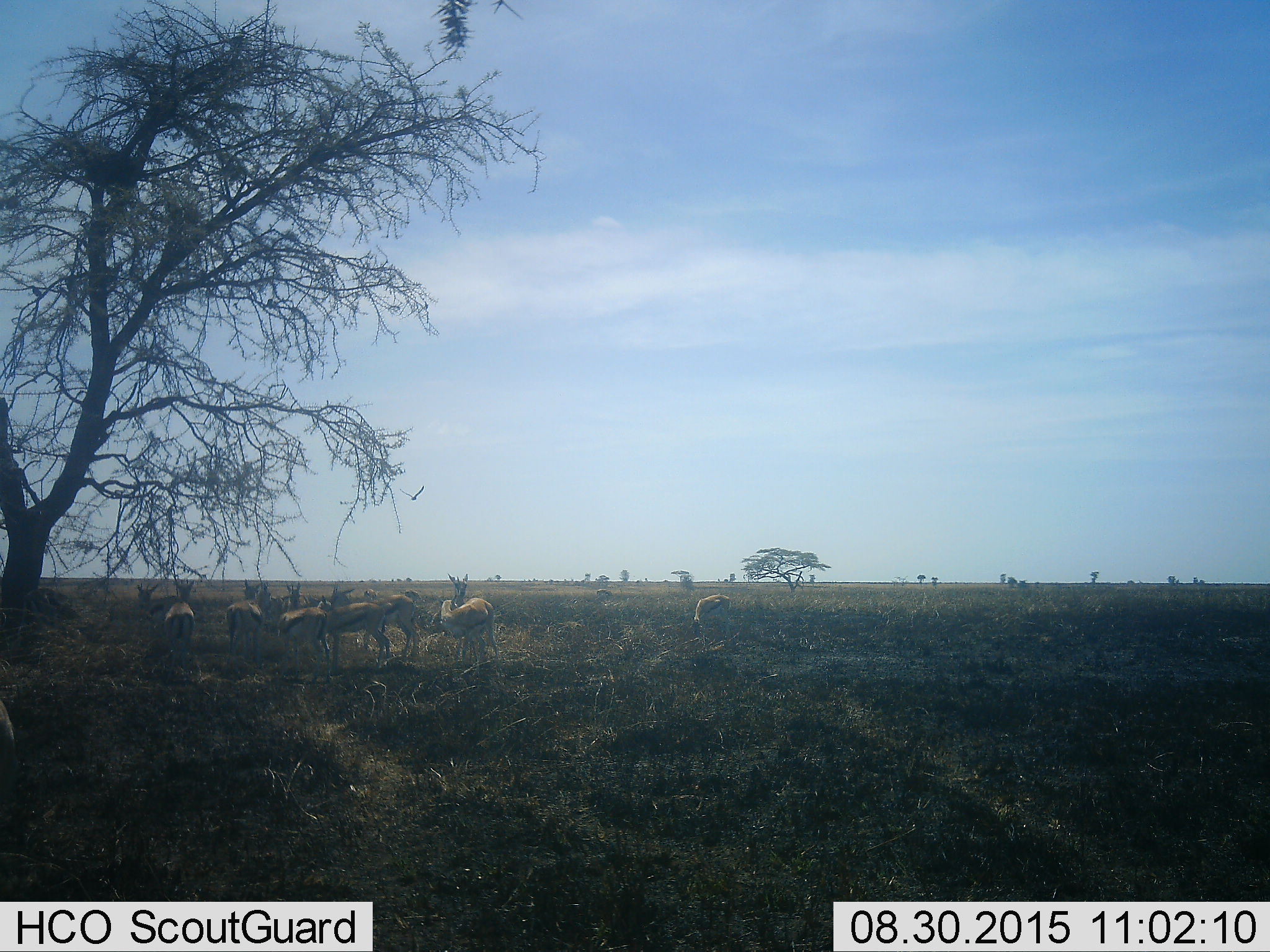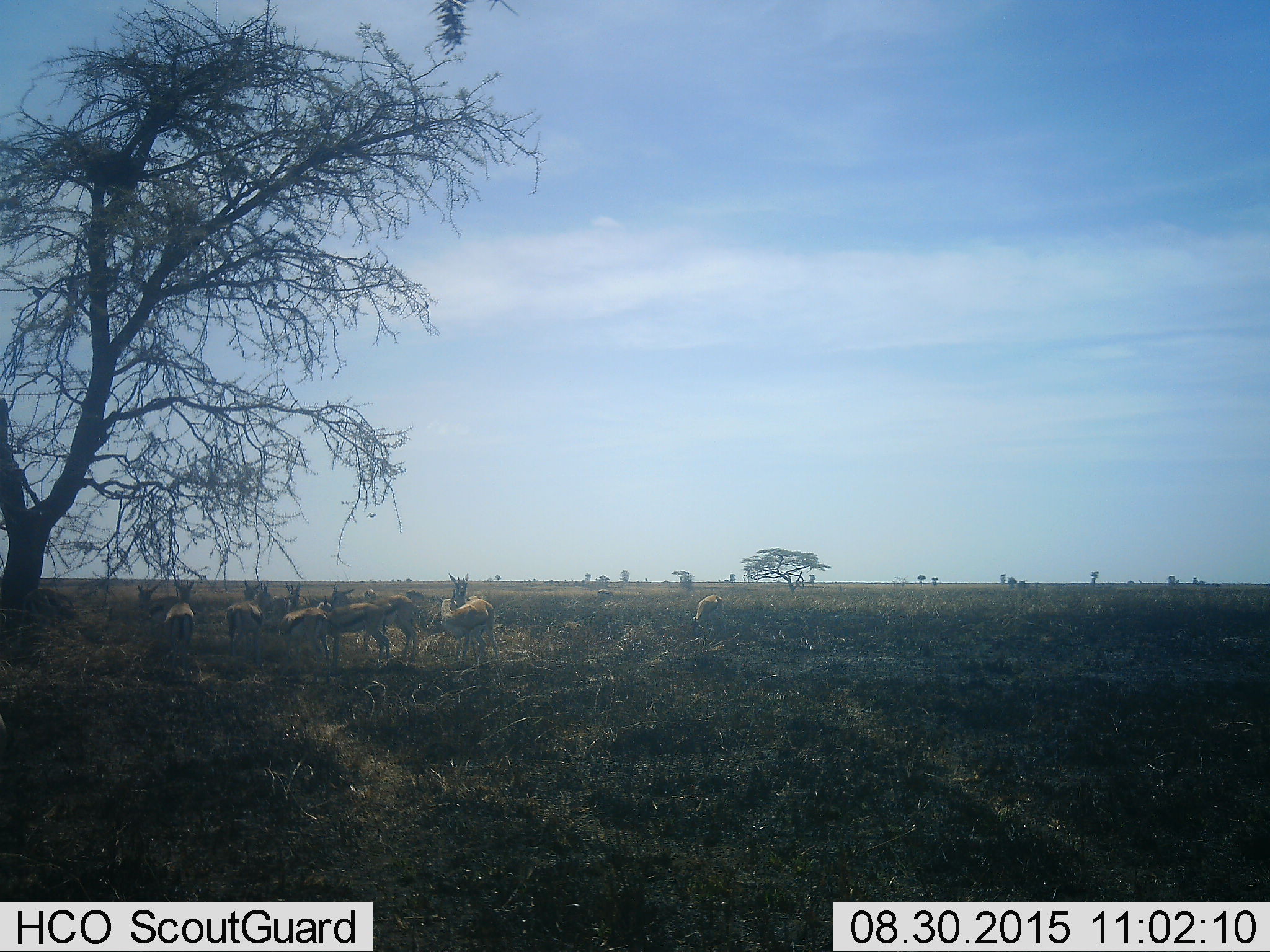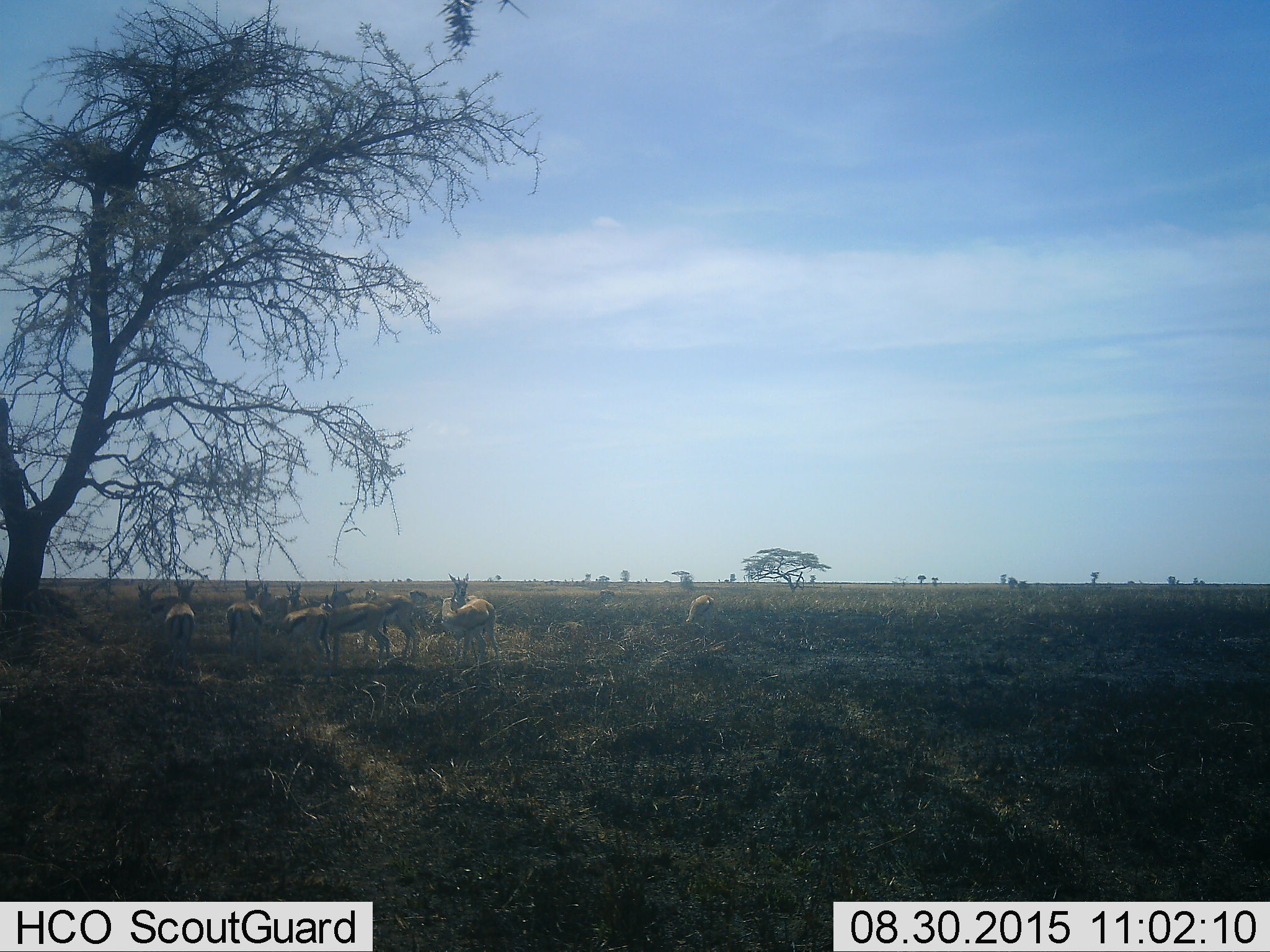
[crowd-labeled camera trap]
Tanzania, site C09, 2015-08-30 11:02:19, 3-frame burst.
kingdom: Animalia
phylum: Chordata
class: Mammalia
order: Artiodactyla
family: Bovidae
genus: Eudorcas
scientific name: Eudorcas thomsonii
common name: thomson's gazelle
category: gazellethomsons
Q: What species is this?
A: Gazellethomsons (thomson's gazelle) (Eudorcas thomsonii).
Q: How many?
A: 11-50.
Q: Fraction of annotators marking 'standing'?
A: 100%.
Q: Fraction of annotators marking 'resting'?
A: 22%.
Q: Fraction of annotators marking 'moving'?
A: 33%.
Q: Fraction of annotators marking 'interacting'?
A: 0%.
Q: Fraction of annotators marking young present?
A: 11%.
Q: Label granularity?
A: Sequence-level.